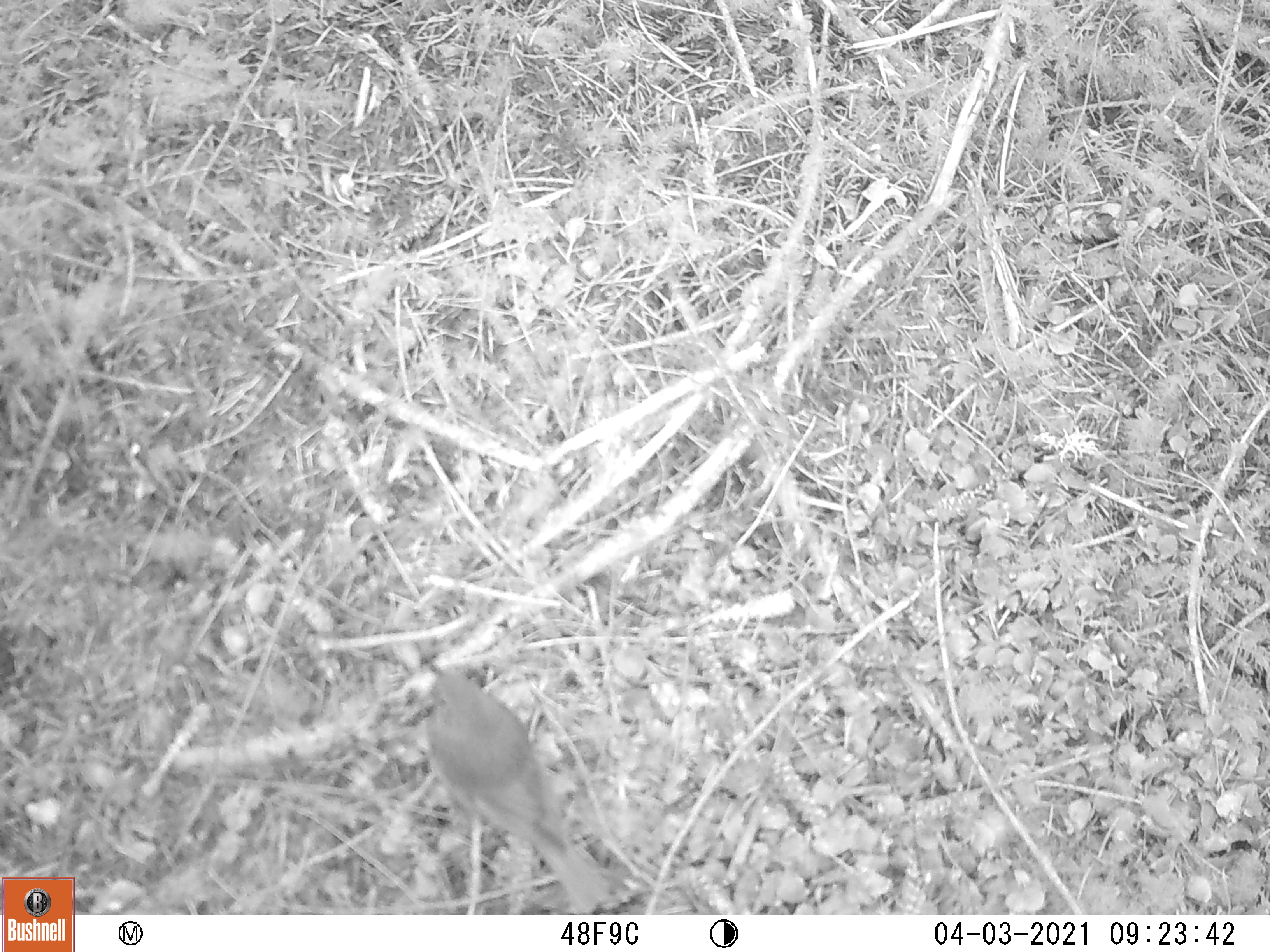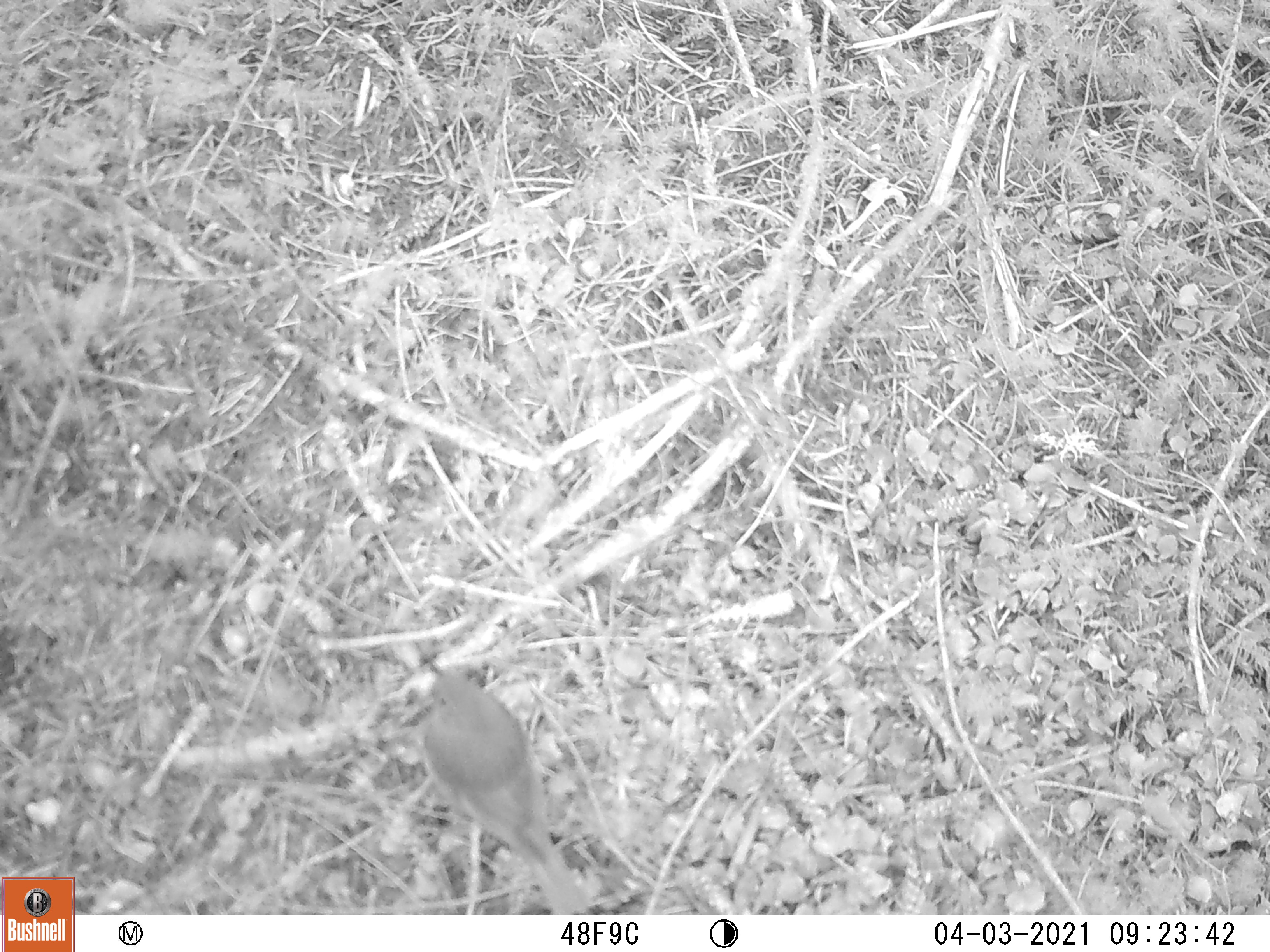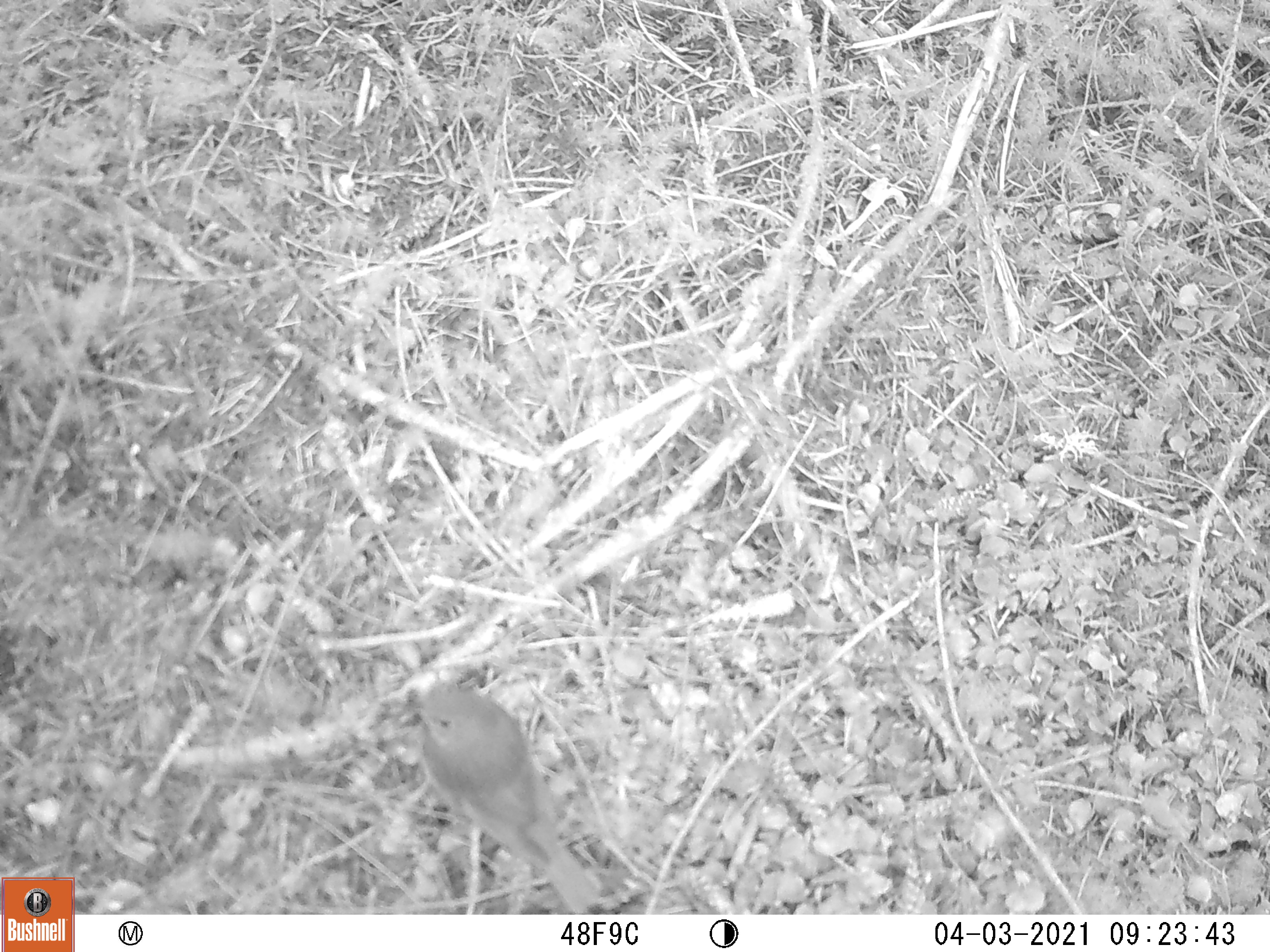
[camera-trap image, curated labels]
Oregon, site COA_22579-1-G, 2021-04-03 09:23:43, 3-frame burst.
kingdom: Animalia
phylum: Chordata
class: Aves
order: Passeriformes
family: Turdidae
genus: Catharus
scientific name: Catharus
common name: brown thrushes and nightingale-thrushes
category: catharus species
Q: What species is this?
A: Catharus species (brown thrushes and nightingale-thrushes) (Catharus).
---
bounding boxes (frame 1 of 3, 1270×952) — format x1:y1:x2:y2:
catharus species: 424:657:628:911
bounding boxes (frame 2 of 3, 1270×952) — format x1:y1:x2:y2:
catharus species: 415:646:599:911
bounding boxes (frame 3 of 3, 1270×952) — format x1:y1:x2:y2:
catharus species: 390:678:612:907